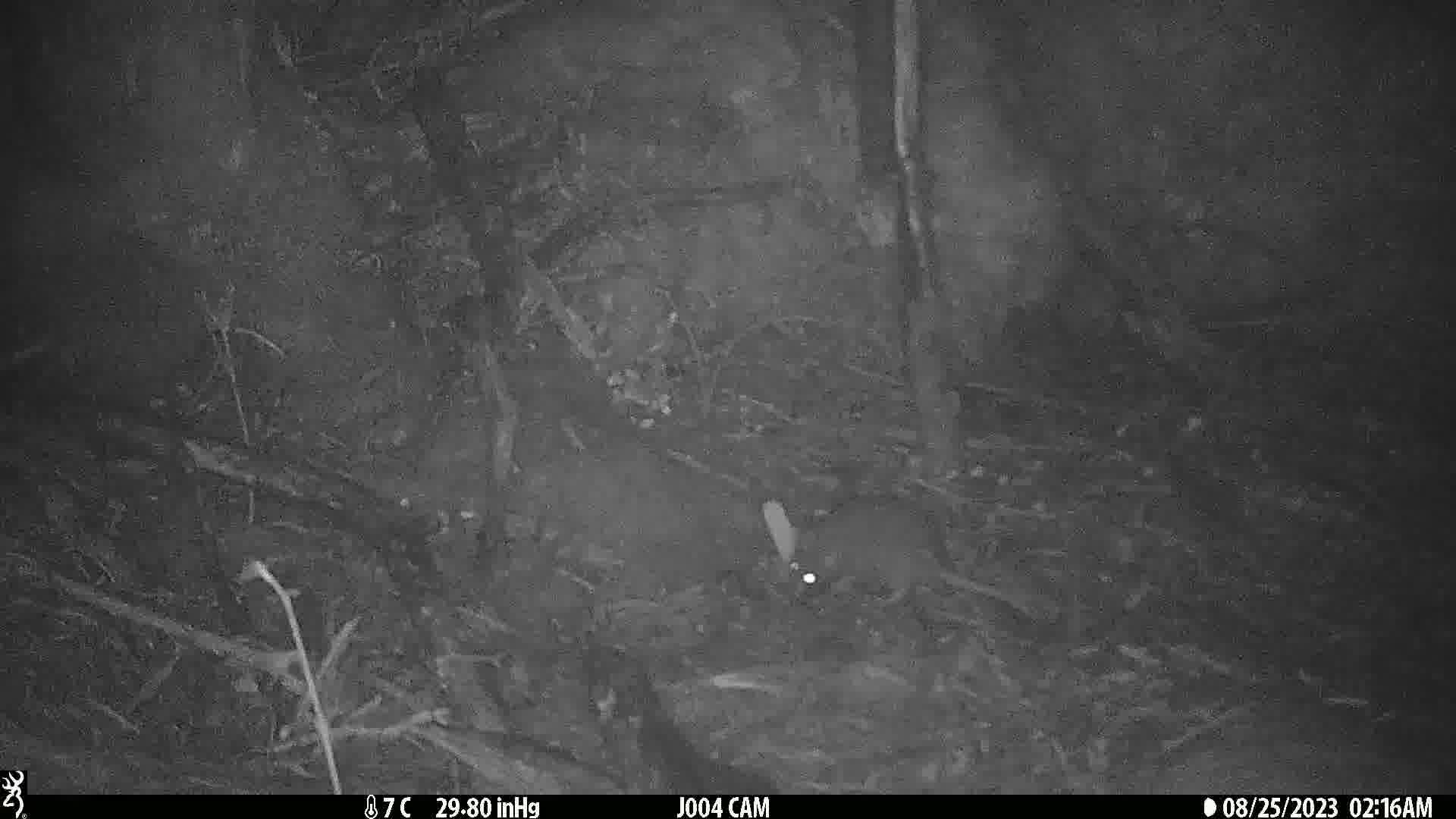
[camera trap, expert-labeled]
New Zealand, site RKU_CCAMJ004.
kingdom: Animalia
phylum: Chordata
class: Mammalia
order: Rodentia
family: Muridae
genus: Rattus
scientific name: Rattus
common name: rat